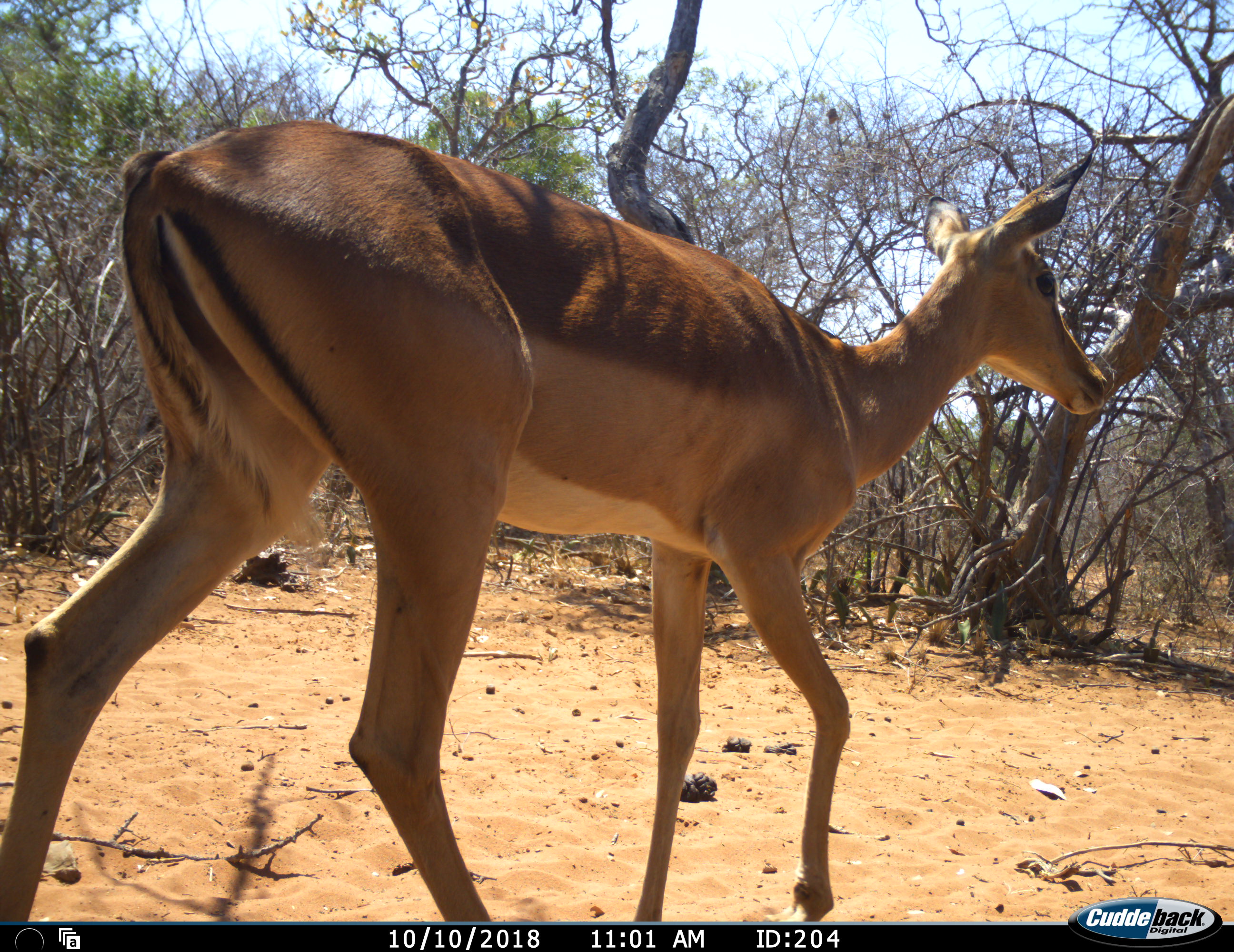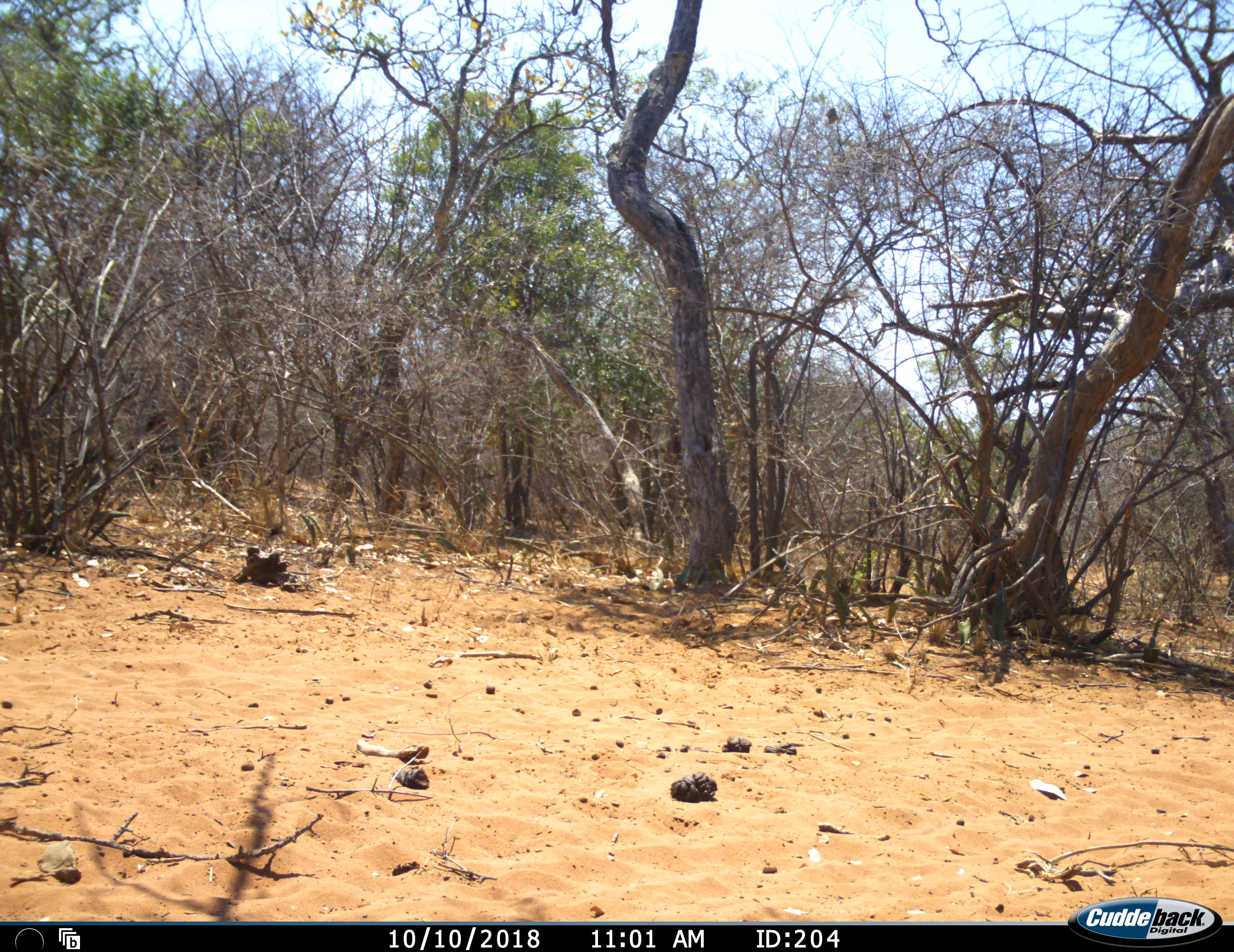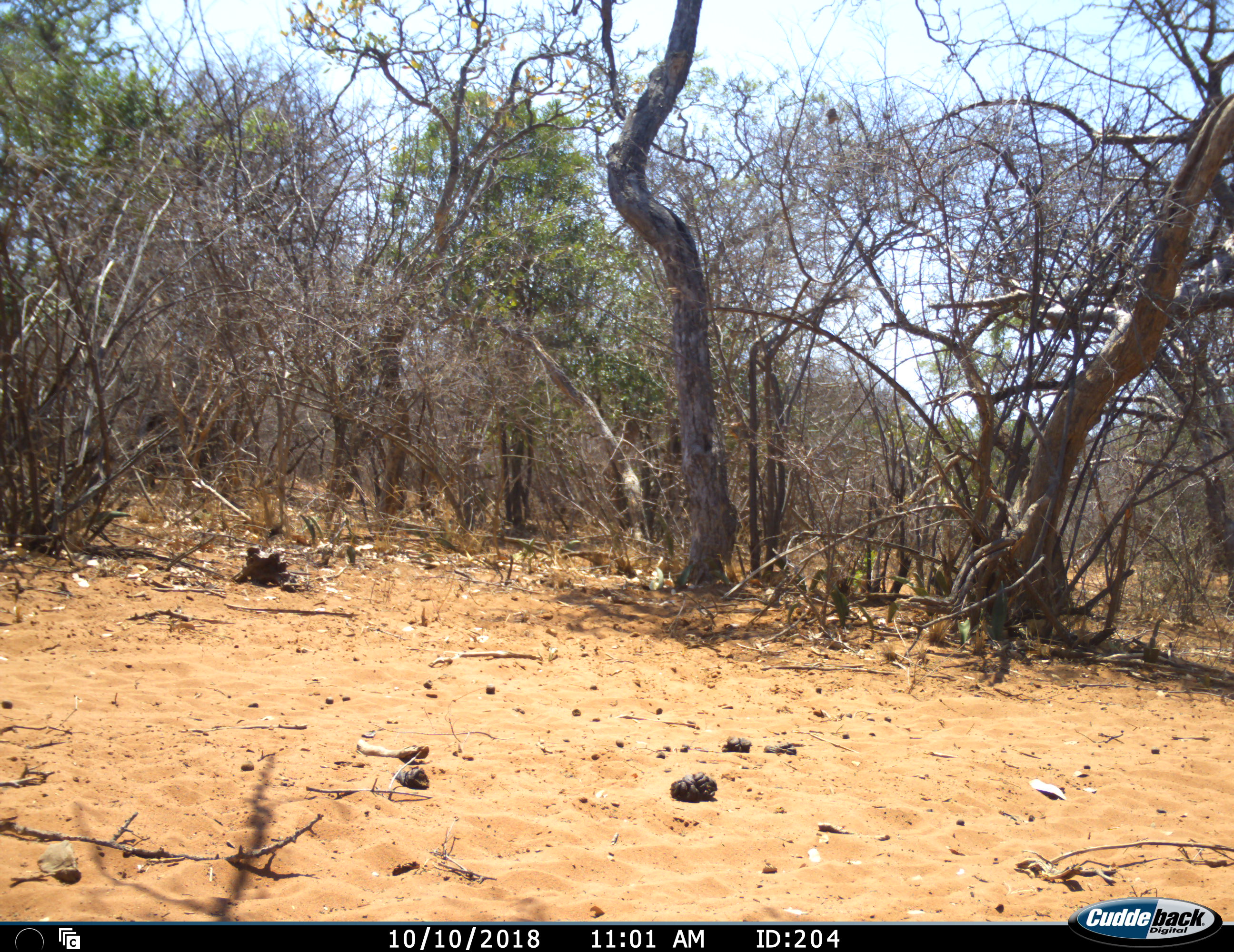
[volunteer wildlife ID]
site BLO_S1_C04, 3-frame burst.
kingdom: Animalia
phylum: Chordata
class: Mammalia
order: Artiodactyla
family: Bovidae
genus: Aepyceros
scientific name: Aepyceros melampus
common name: impala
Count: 1.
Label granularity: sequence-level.